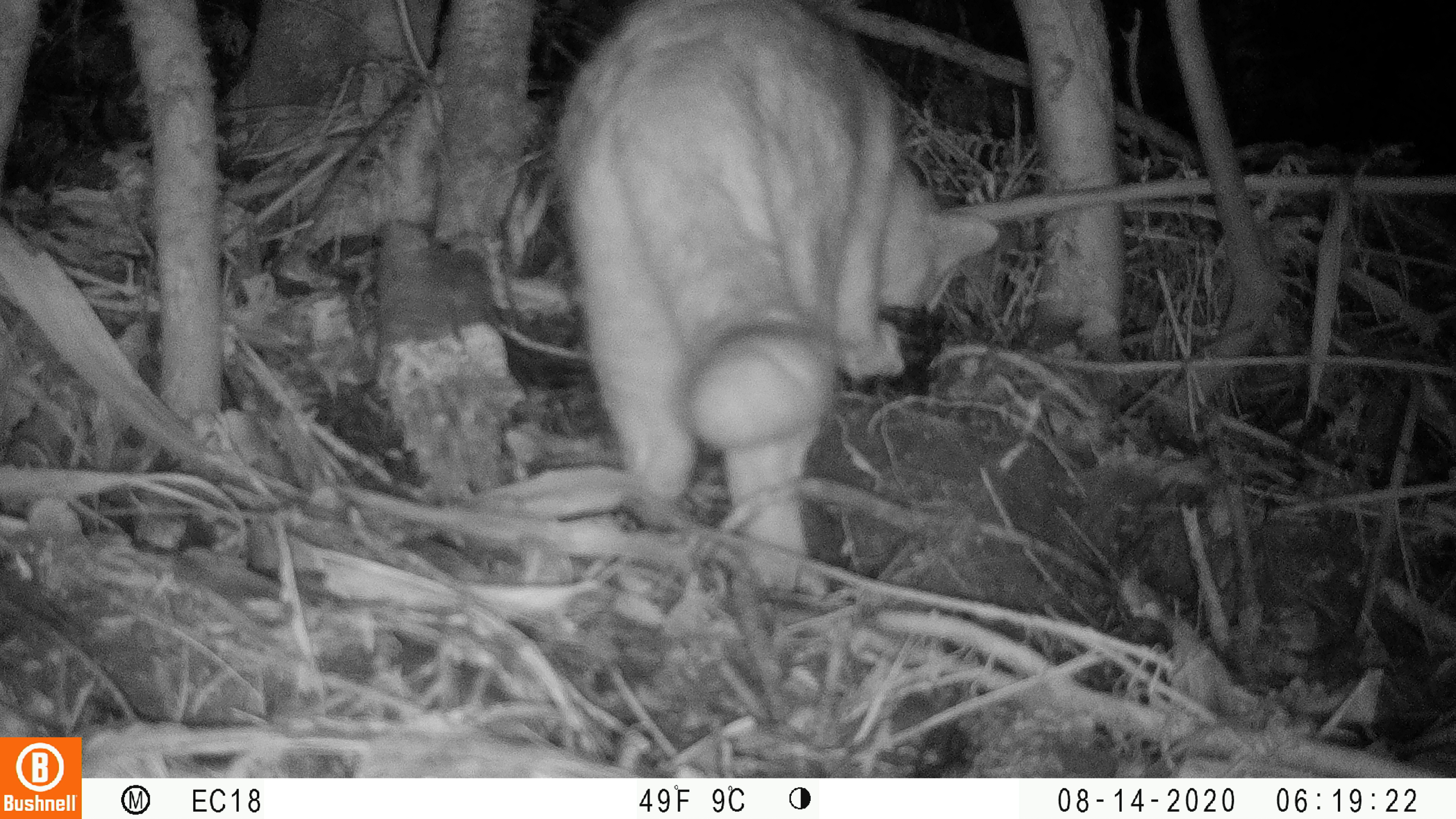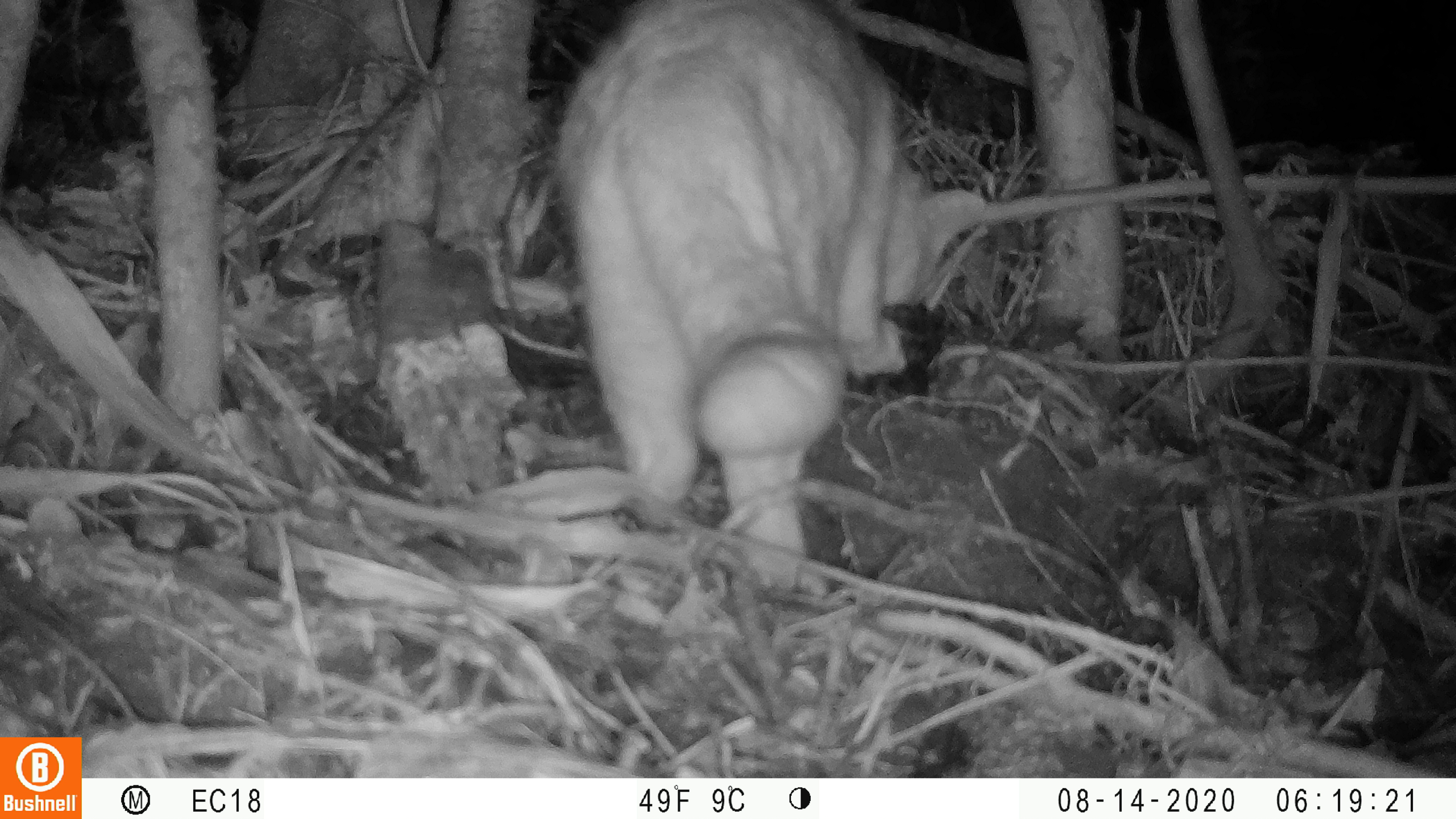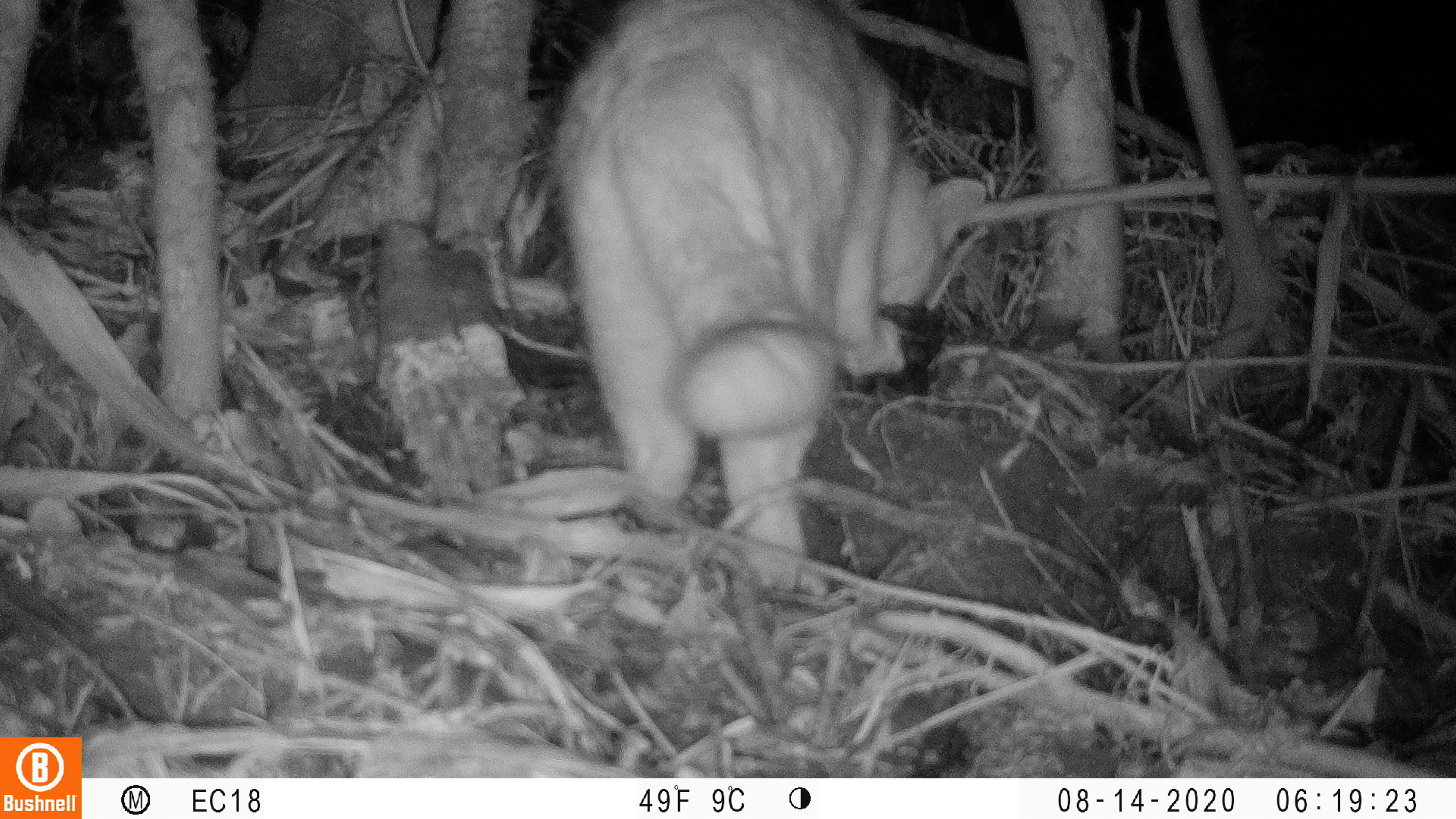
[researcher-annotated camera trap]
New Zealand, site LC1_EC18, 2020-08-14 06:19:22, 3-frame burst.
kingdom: Animalia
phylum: Chordata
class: Mammalia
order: Carnivora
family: Felidae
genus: Felis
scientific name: Felis catus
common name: domestic cat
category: cat